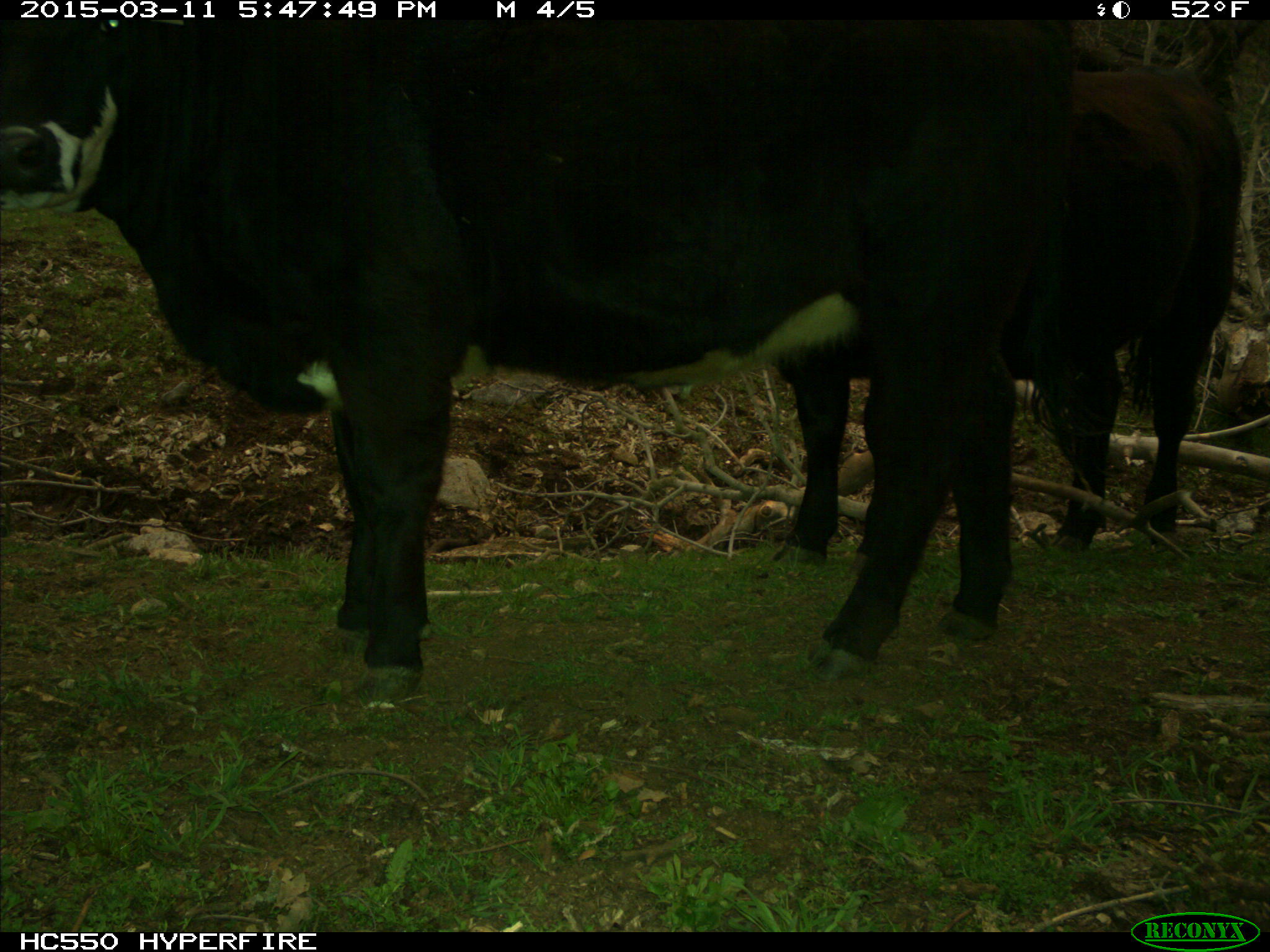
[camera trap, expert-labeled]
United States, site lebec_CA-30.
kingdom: Animalia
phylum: Chordata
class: Mammalia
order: Artiodactyla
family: Bovidae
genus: Bos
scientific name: Bos taurus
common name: domestic cow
Bos taurus (domestic cow).